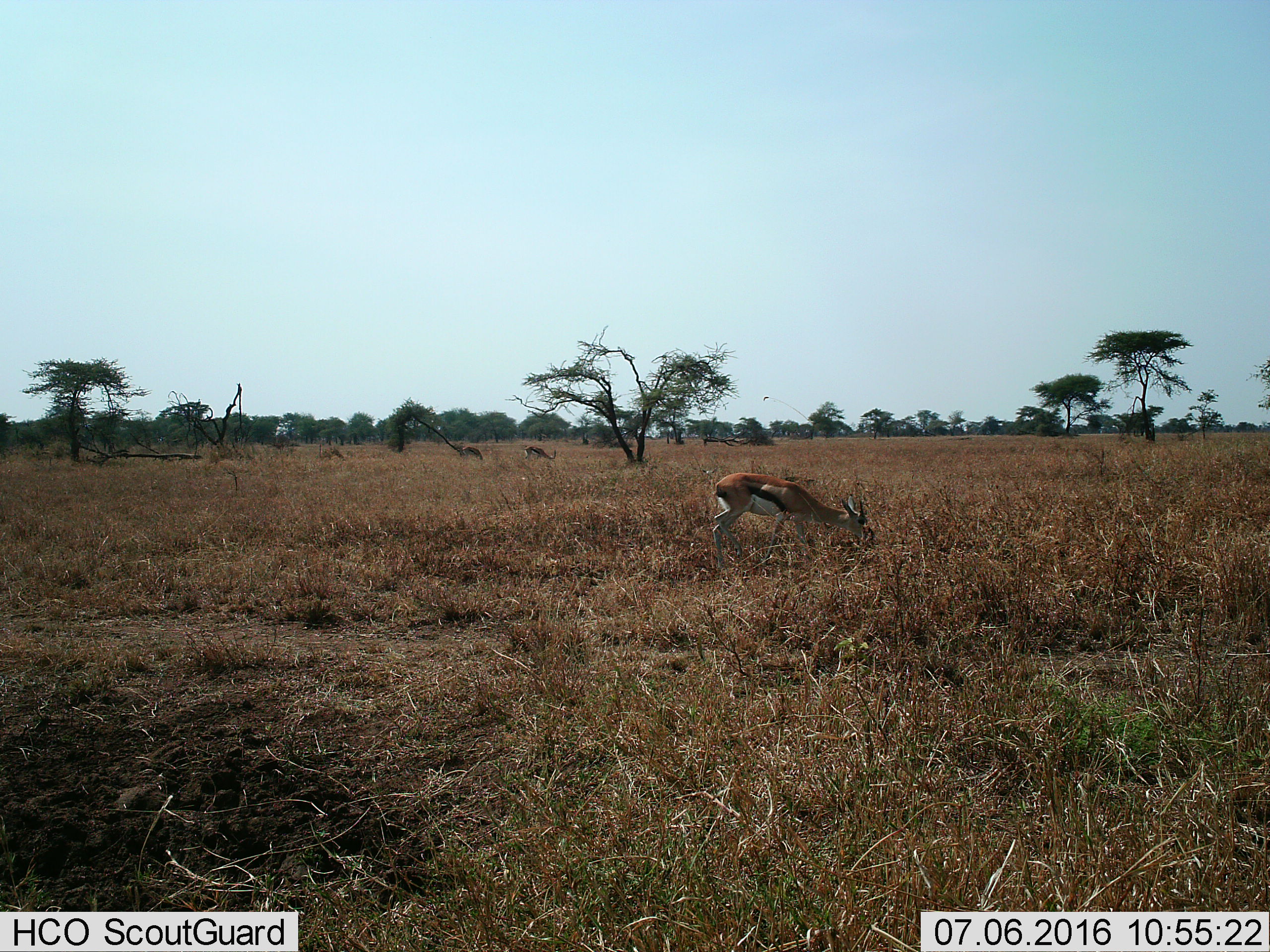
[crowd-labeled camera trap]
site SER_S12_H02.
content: unidentified animal